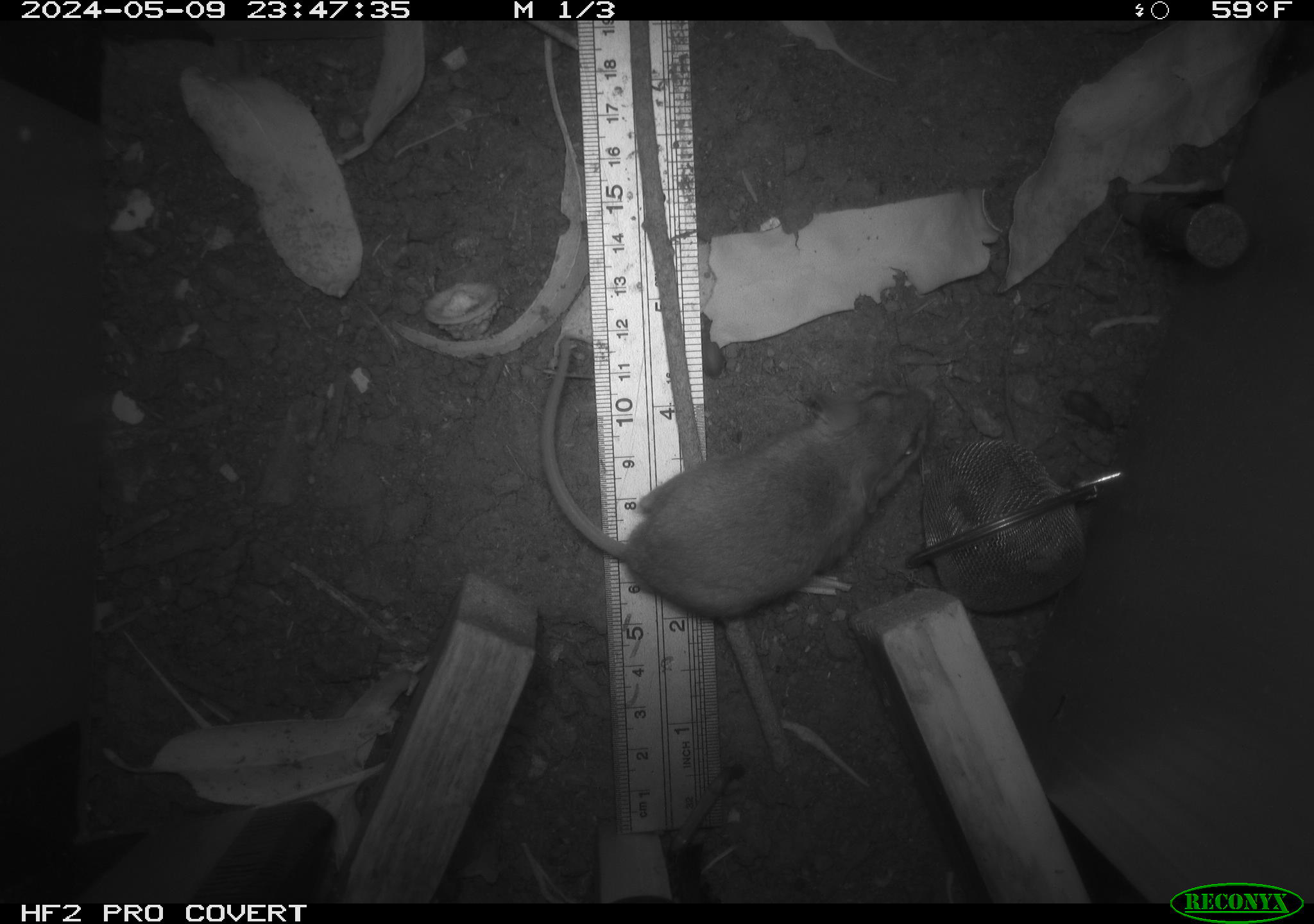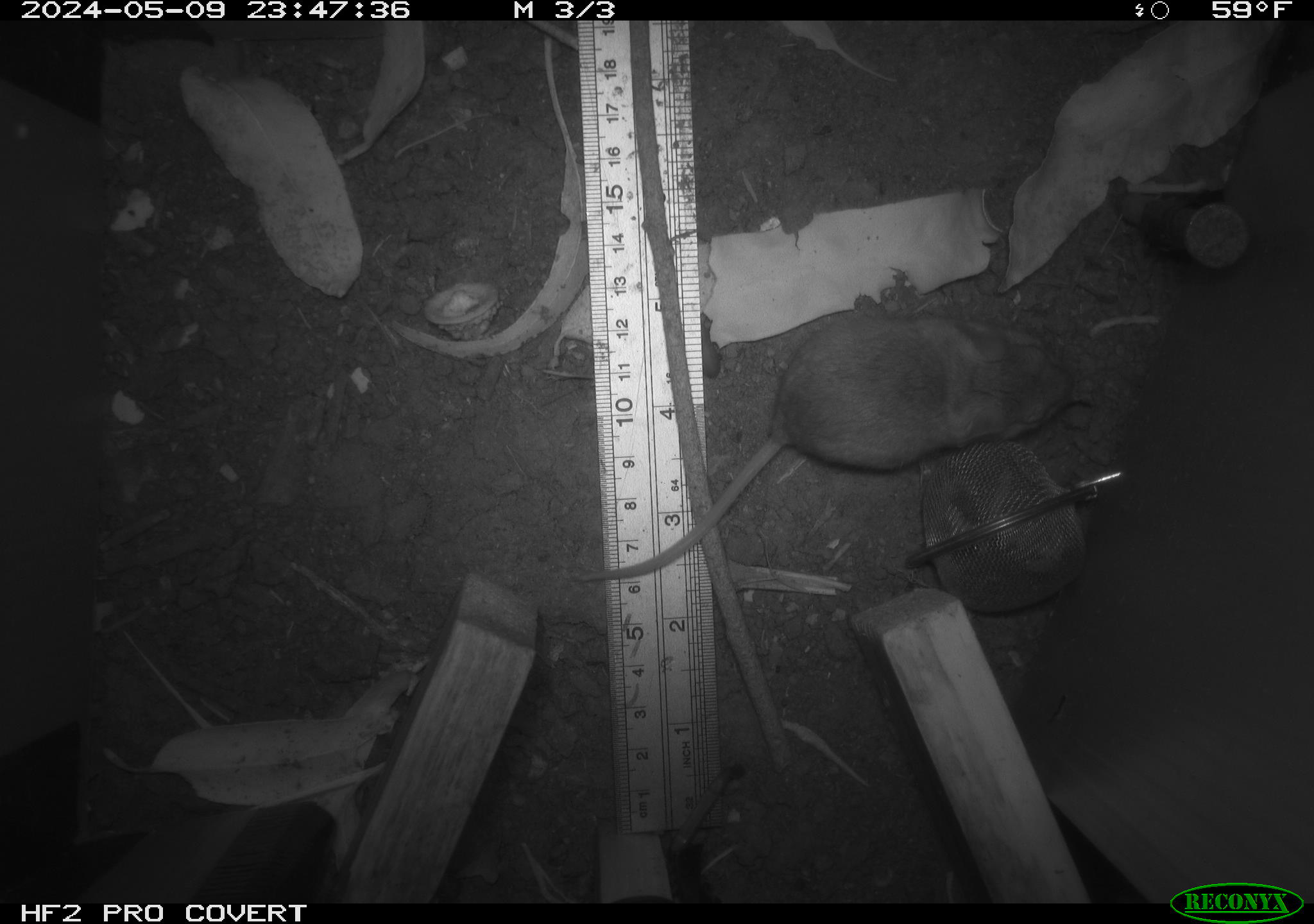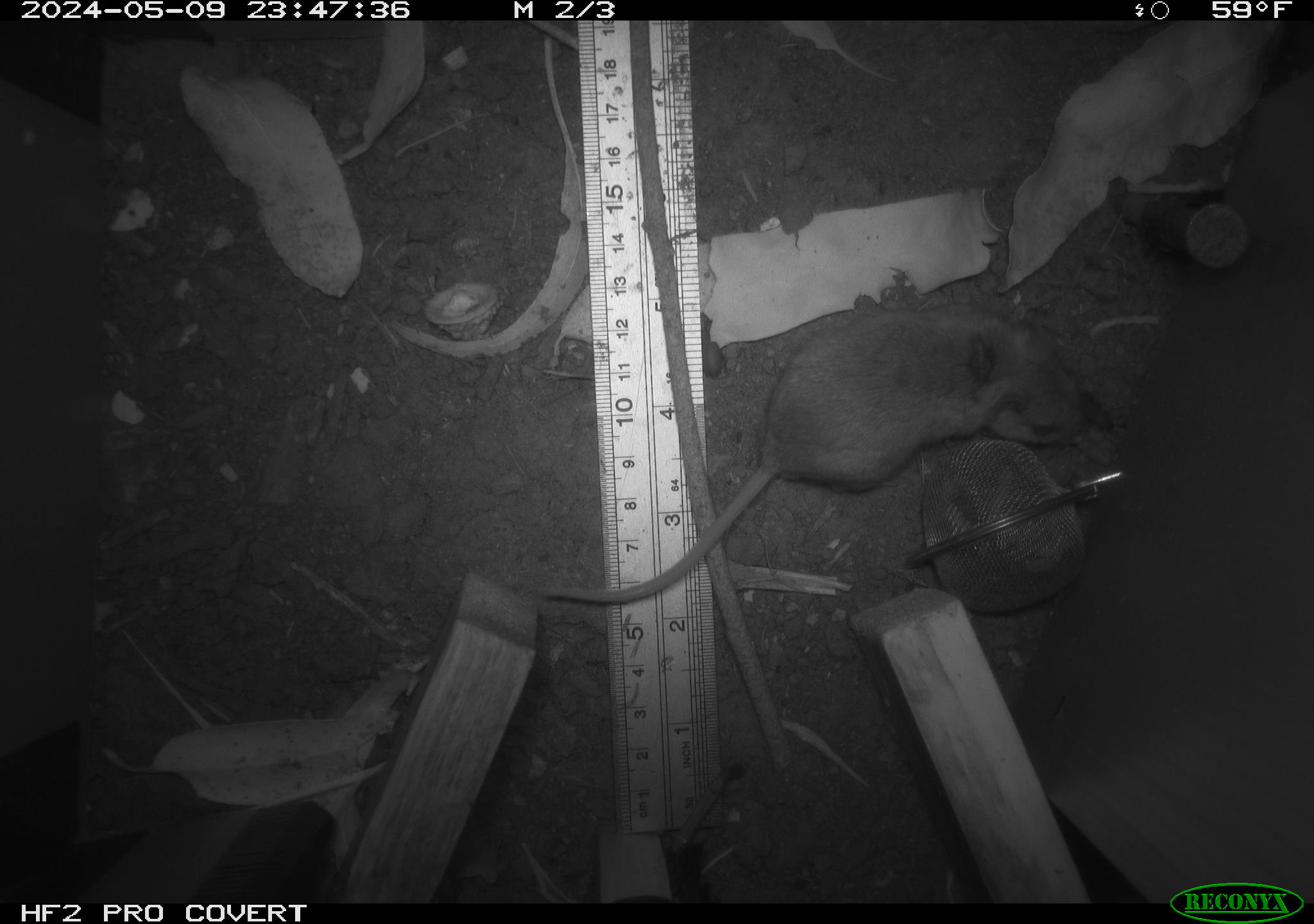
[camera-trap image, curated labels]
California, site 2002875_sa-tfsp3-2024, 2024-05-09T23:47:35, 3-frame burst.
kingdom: Animalia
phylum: Chordata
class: Mammalia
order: Rodentia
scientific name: Rodentia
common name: mouse species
Mouse species (Rodentia).